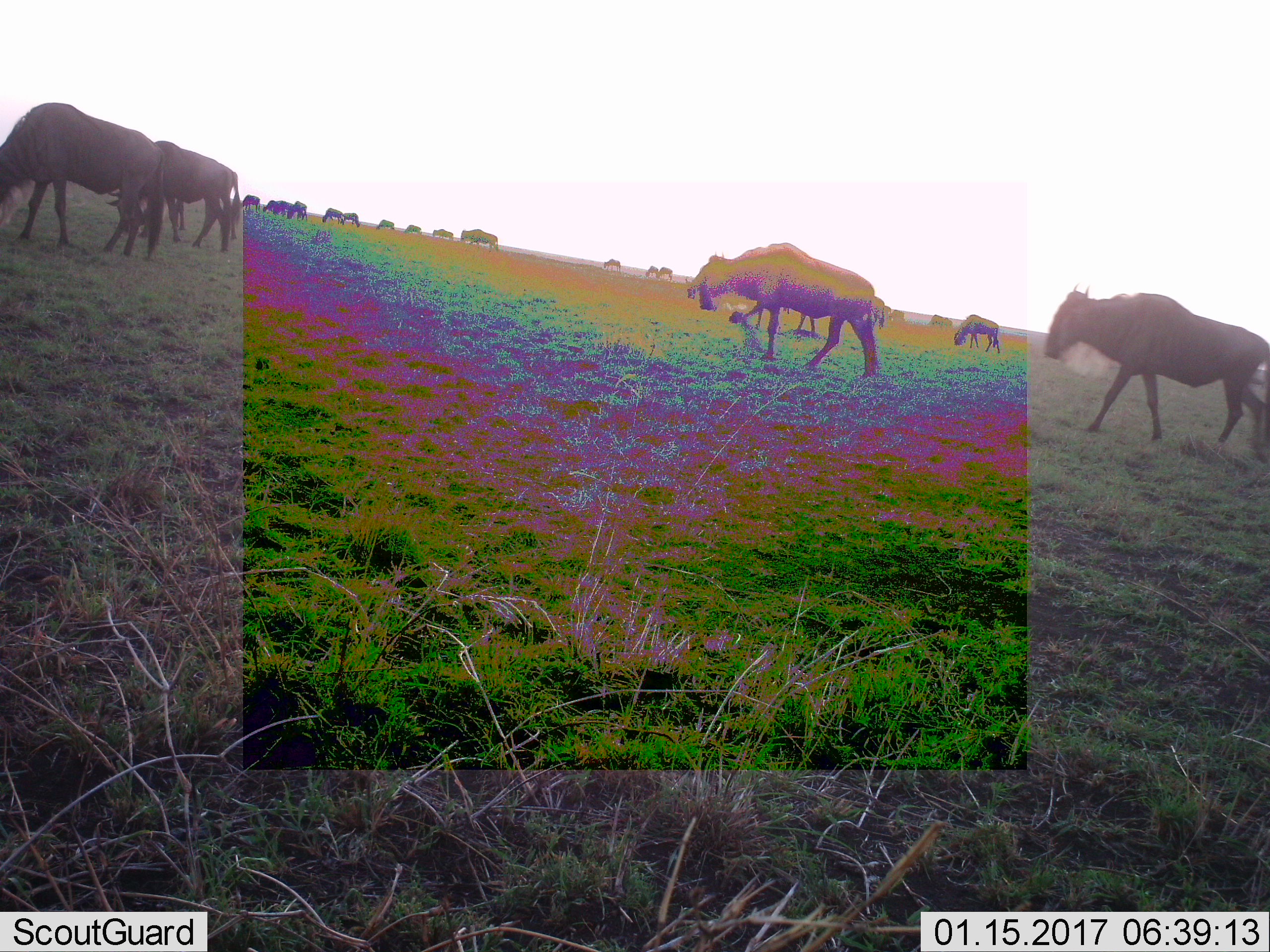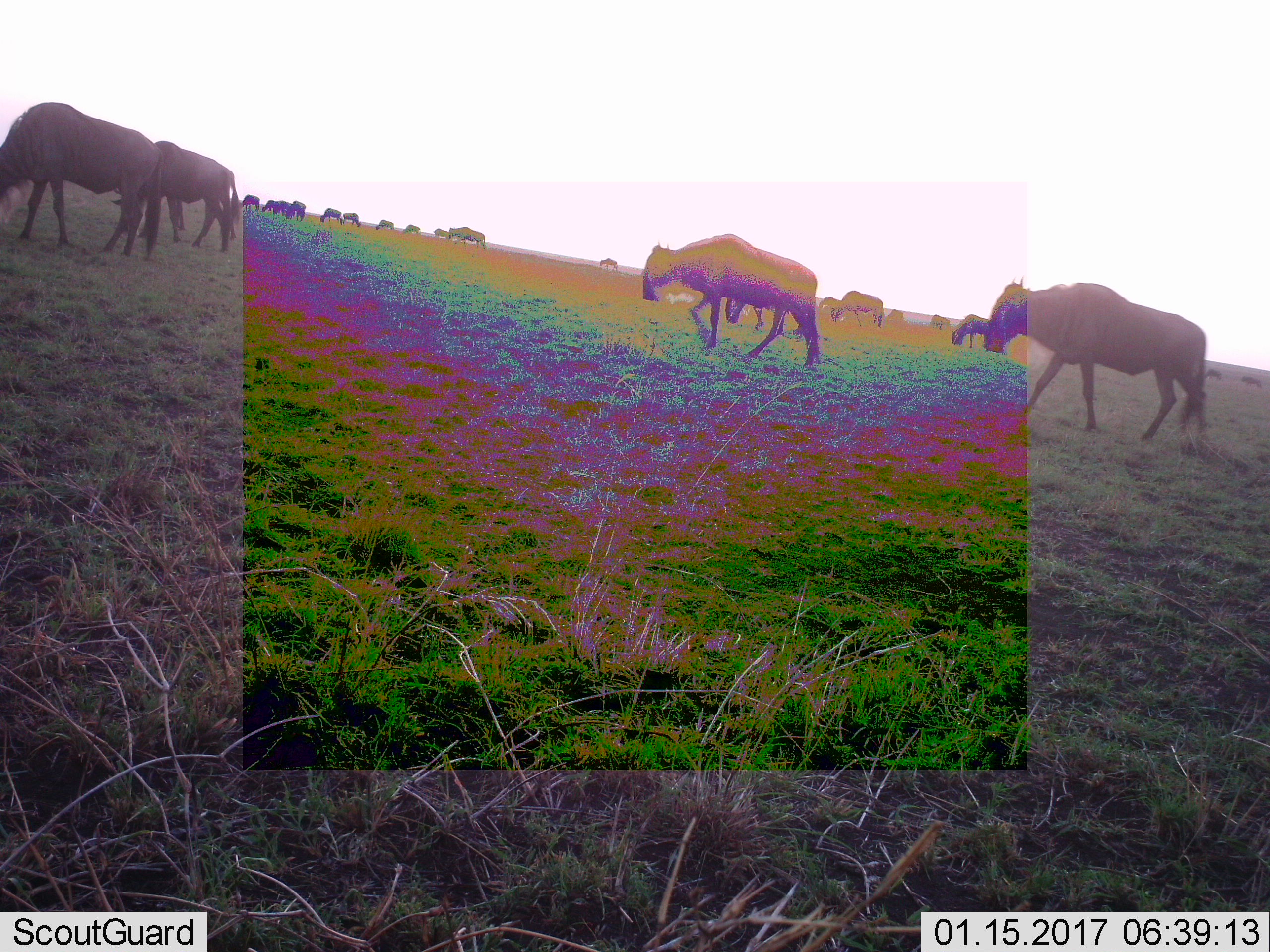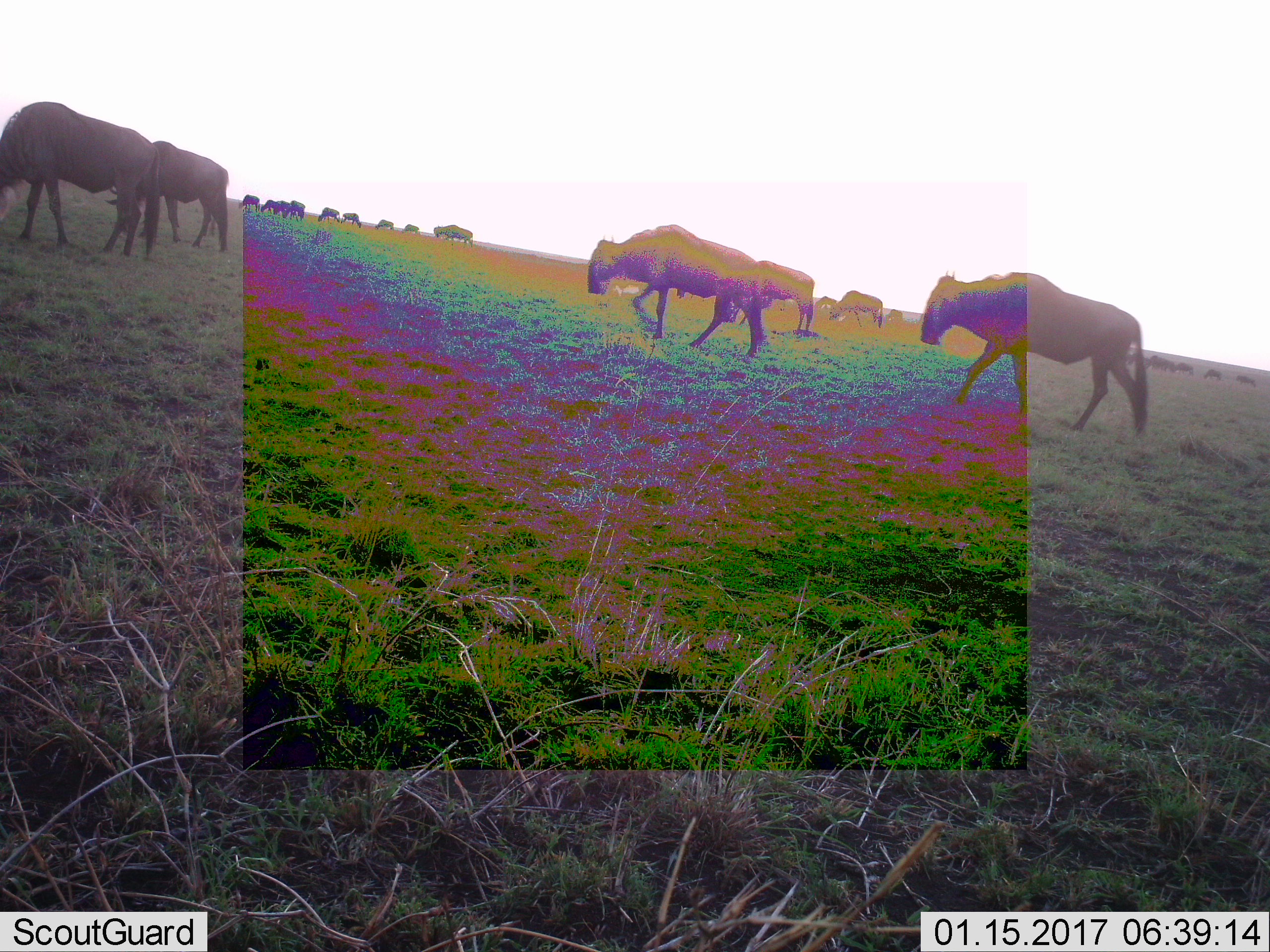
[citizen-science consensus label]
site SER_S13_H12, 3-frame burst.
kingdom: Animalia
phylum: Chordata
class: Mammalia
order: Artiodactyla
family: Bovidae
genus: Connochaetes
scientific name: Connochaetes taurinus taurinus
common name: blue wildebeest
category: wildebeestblue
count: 11-50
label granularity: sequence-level